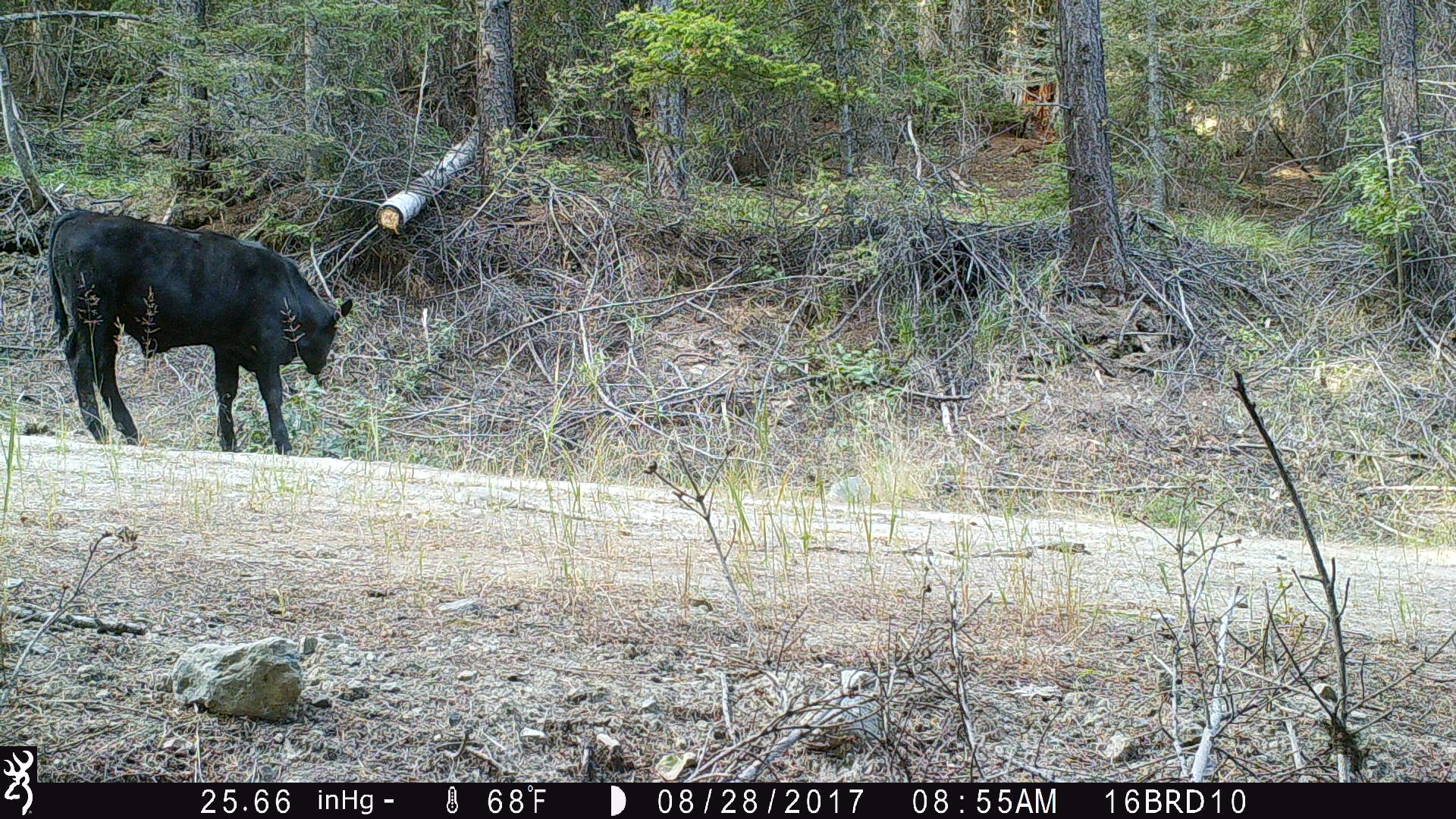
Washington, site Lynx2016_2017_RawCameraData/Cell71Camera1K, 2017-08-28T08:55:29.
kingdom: Animalia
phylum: Chordata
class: Mammalia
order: Artiodactyla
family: Bovidae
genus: Bos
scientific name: Bos taurus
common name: domestic cattle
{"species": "domestic cattle (Bos taurus)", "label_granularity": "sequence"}